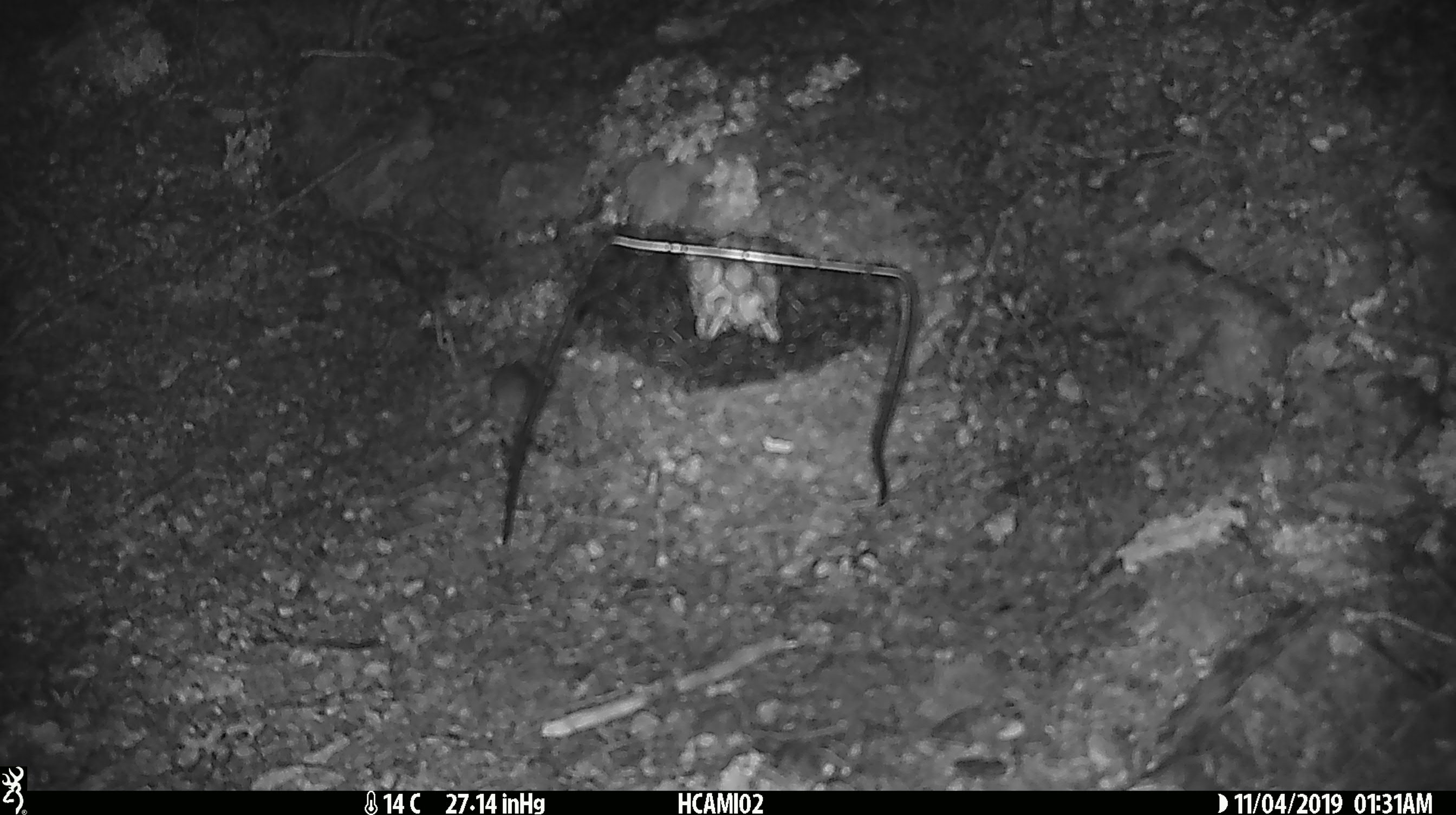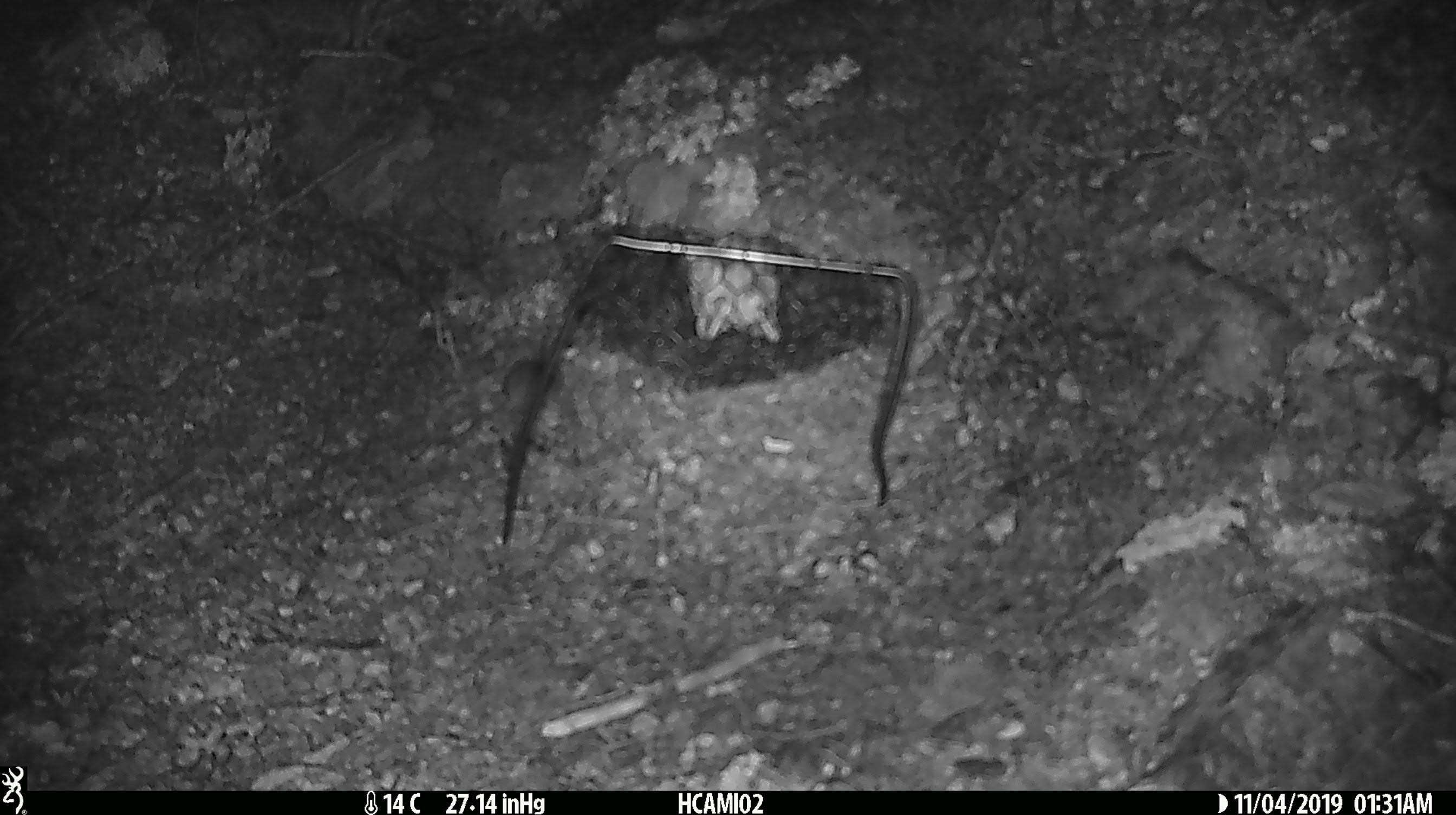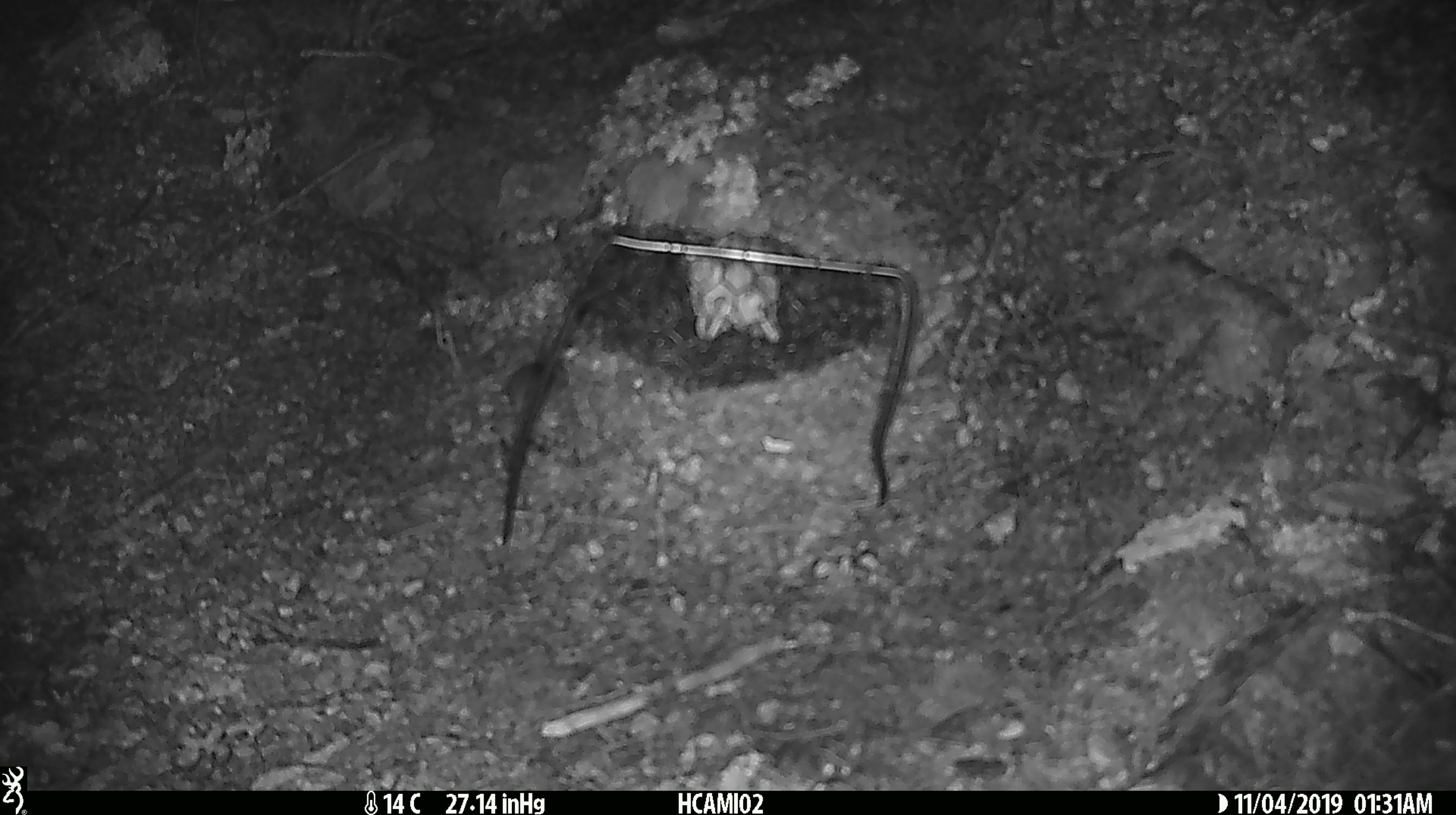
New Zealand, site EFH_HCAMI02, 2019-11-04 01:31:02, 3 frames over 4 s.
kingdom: Animalia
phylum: Chordata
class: Mammalia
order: Rodentia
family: Muridae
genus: Mus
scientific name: Mus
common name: mouse